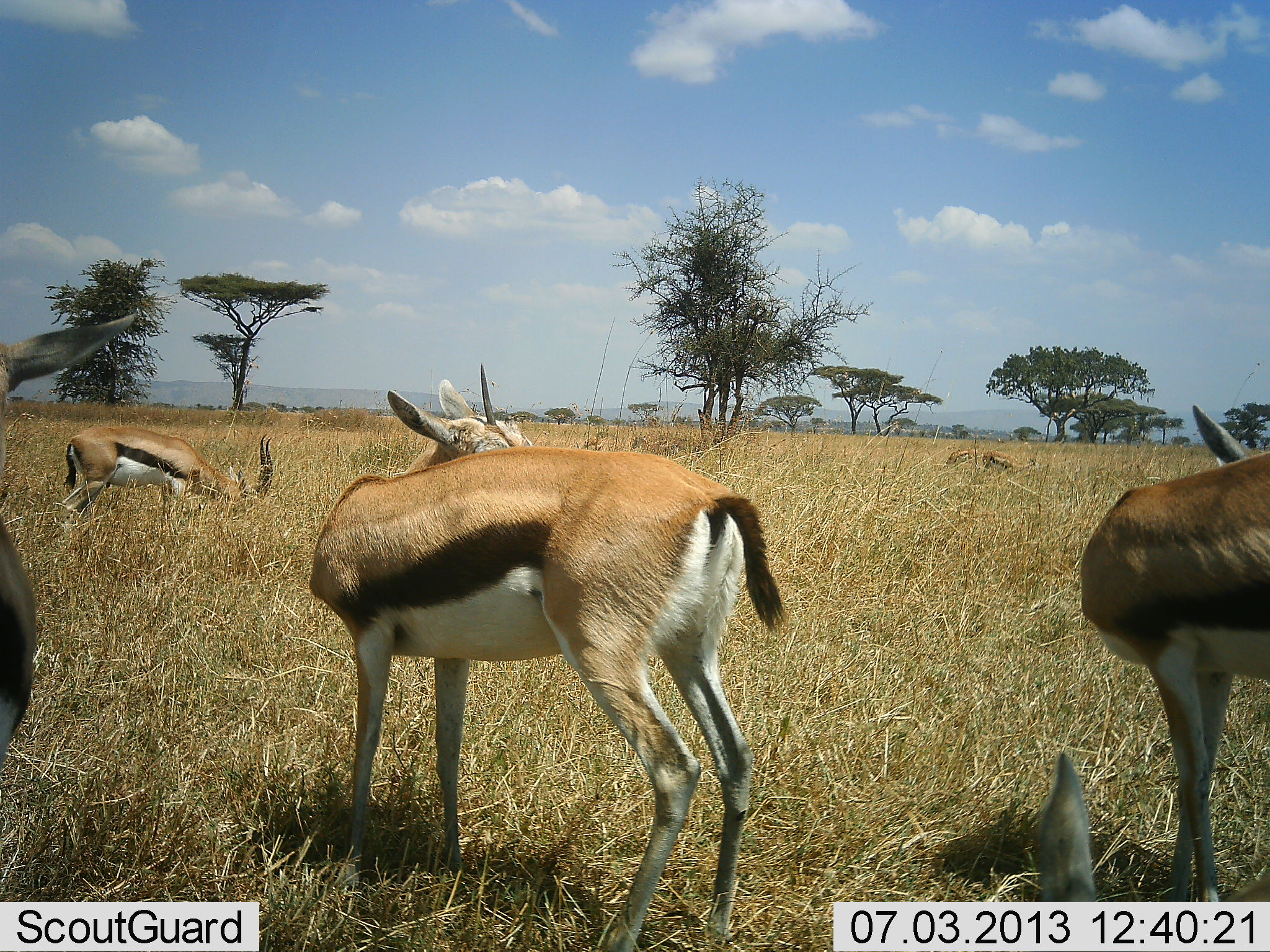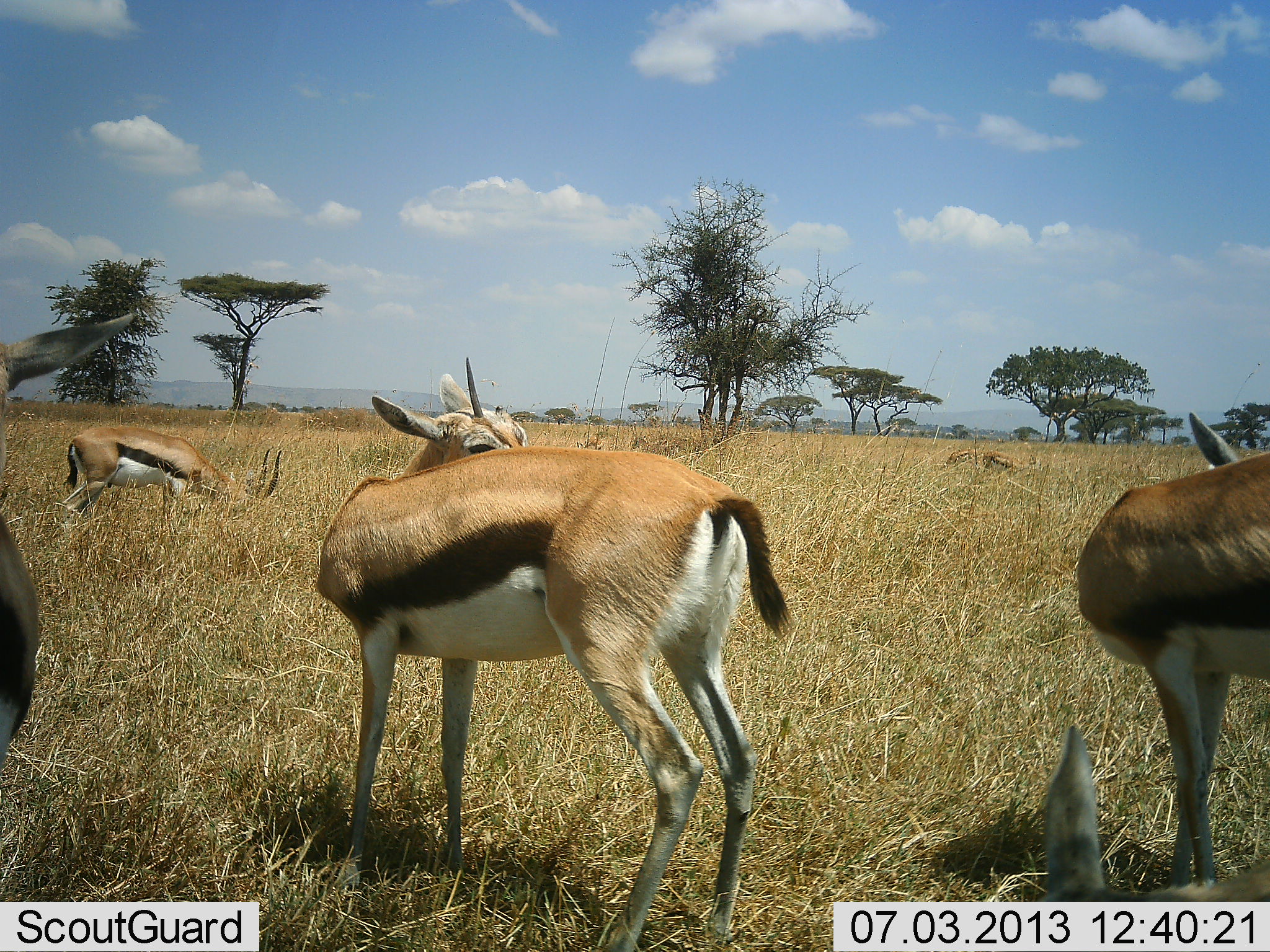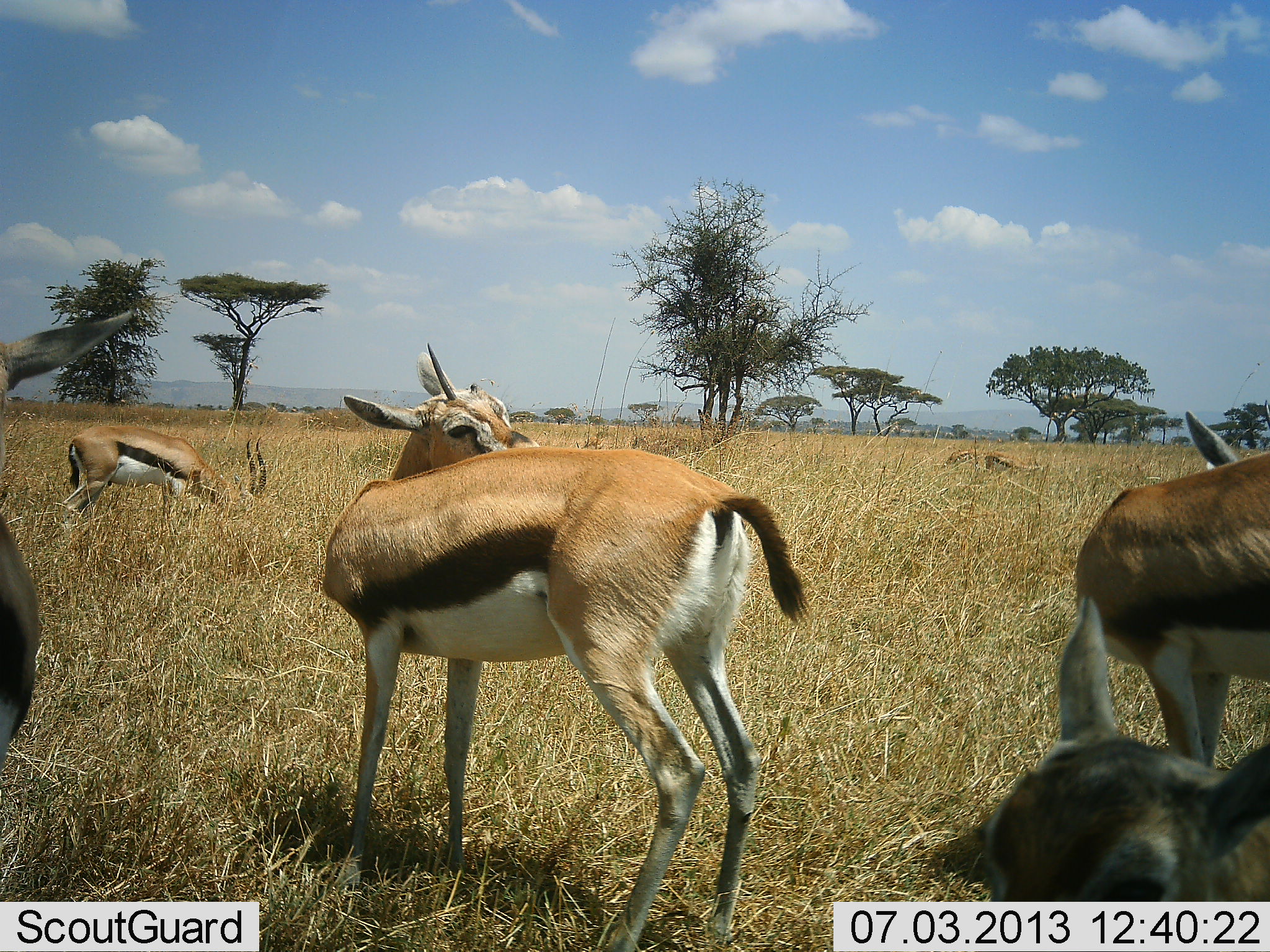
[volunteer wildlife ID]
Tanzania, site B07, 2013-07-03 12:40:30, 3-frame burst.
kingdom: Animalia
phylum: Chordata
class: Mammalia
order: Artiodactyla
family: Bovidae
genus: Eudorcas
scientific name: Eudorcas thomsonii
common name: thomson's gazelle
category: gazellethomsons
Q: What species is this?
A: Gazellethomsons (thomson's gazelle) (Eudorcas thomsonii).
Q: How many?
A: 5.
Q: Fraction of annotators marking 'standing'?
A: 93%.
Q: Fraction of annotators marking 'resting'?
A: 17%.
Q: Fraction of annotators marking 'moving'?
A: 14%.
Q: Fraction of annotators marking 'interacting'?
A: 3%.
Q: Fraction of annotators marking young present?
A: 3%.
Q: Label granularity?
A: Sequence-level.